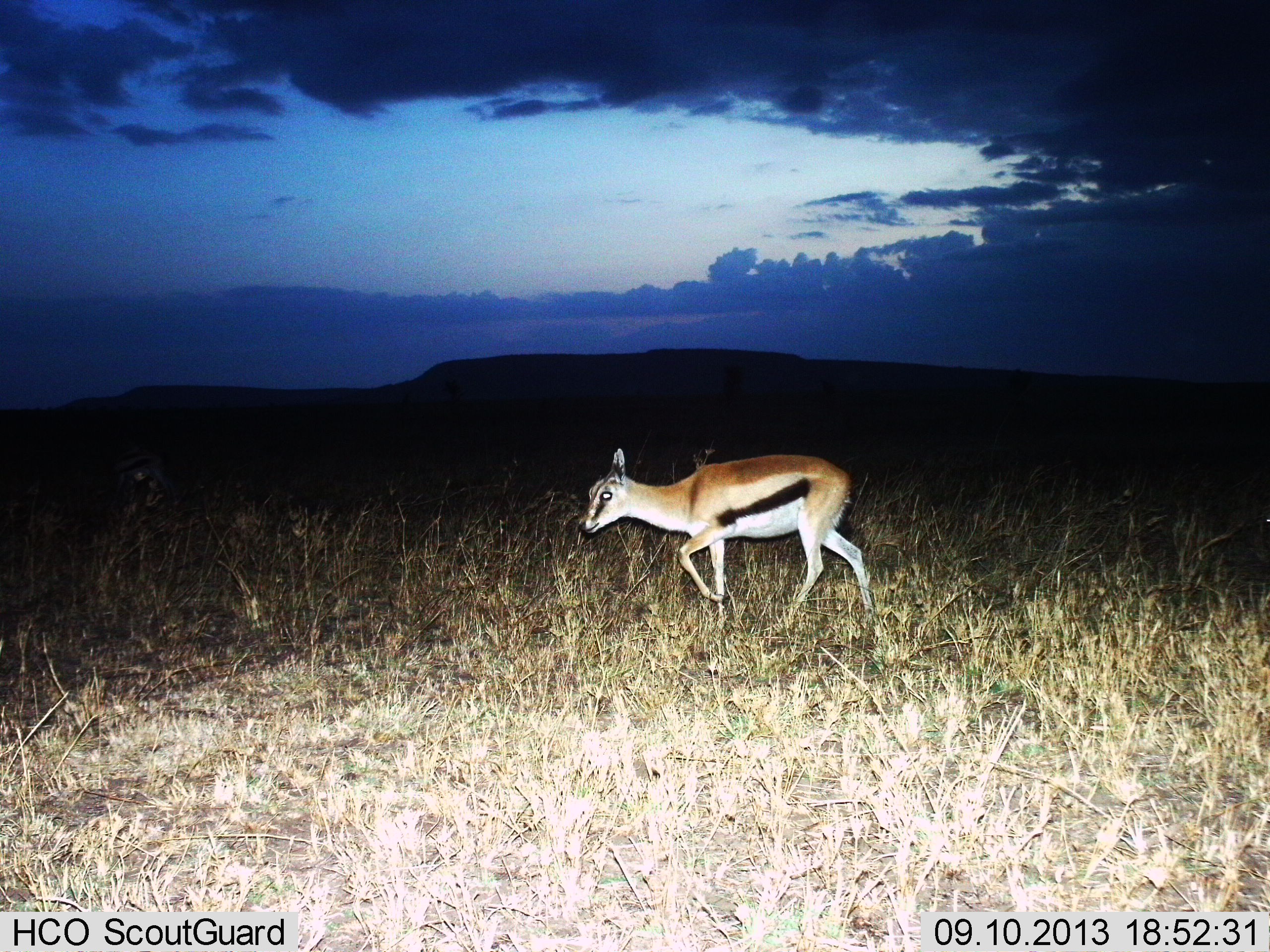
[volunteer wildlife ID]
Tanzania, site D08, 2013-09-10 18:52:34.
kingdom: Animalia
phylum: Chordata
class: Mammalia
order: Artiodactyla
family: Bovidae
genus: Eudorcas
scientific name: Eudorcas thomsonii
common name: thomson's gazelle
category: gazellethomsons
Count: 1.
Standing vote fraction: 20%.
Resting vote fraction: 0%.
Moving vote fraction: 80%.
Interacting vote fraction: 0%.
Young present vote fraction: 20%.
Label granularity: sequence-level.